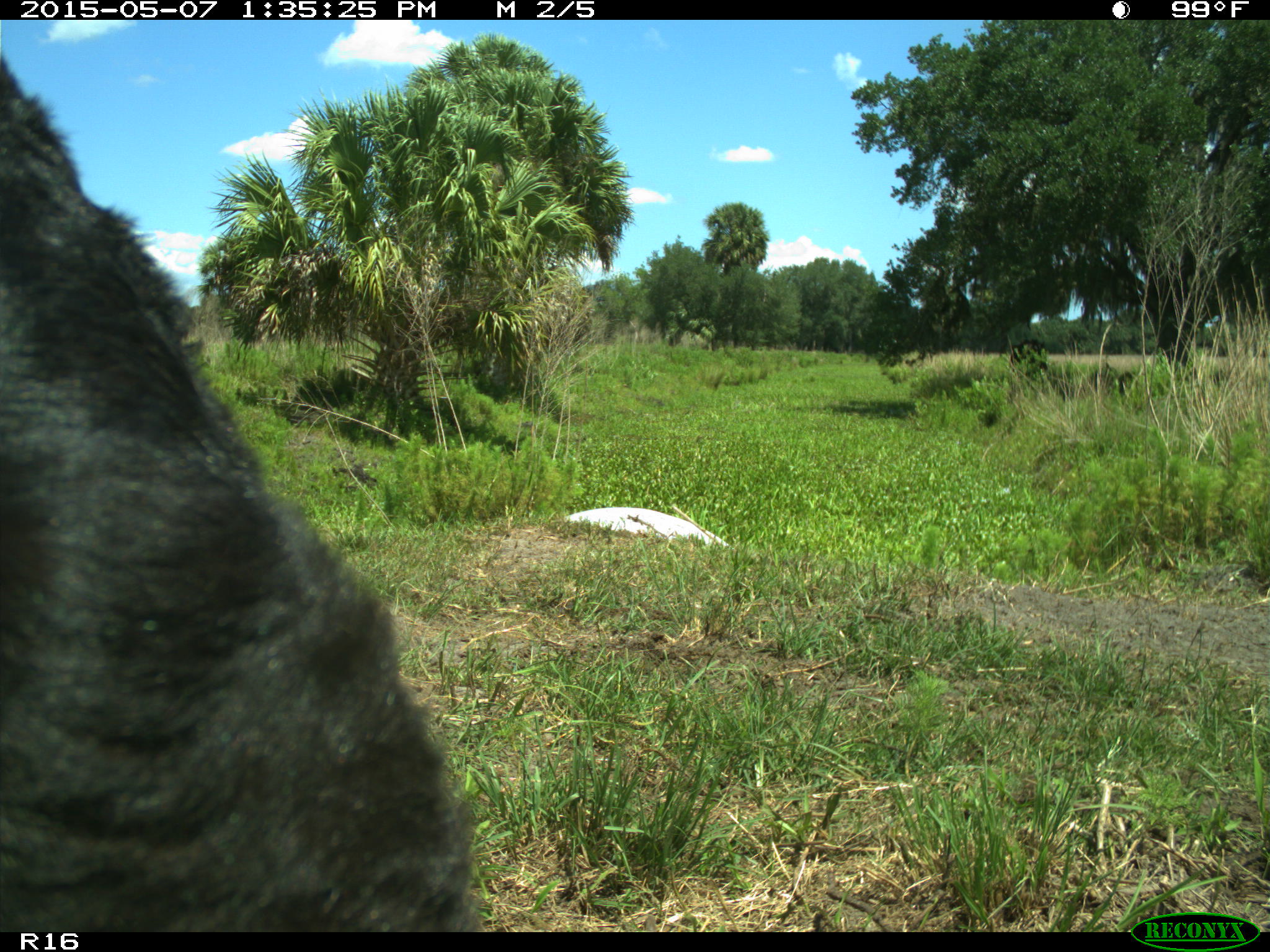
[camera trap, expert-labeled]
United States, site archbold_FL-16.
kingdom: Animalia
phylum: Chordata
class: Mammalia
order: Artiodactyla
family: Bovidae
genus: Bos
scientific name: Bos taurus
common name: domestic cow